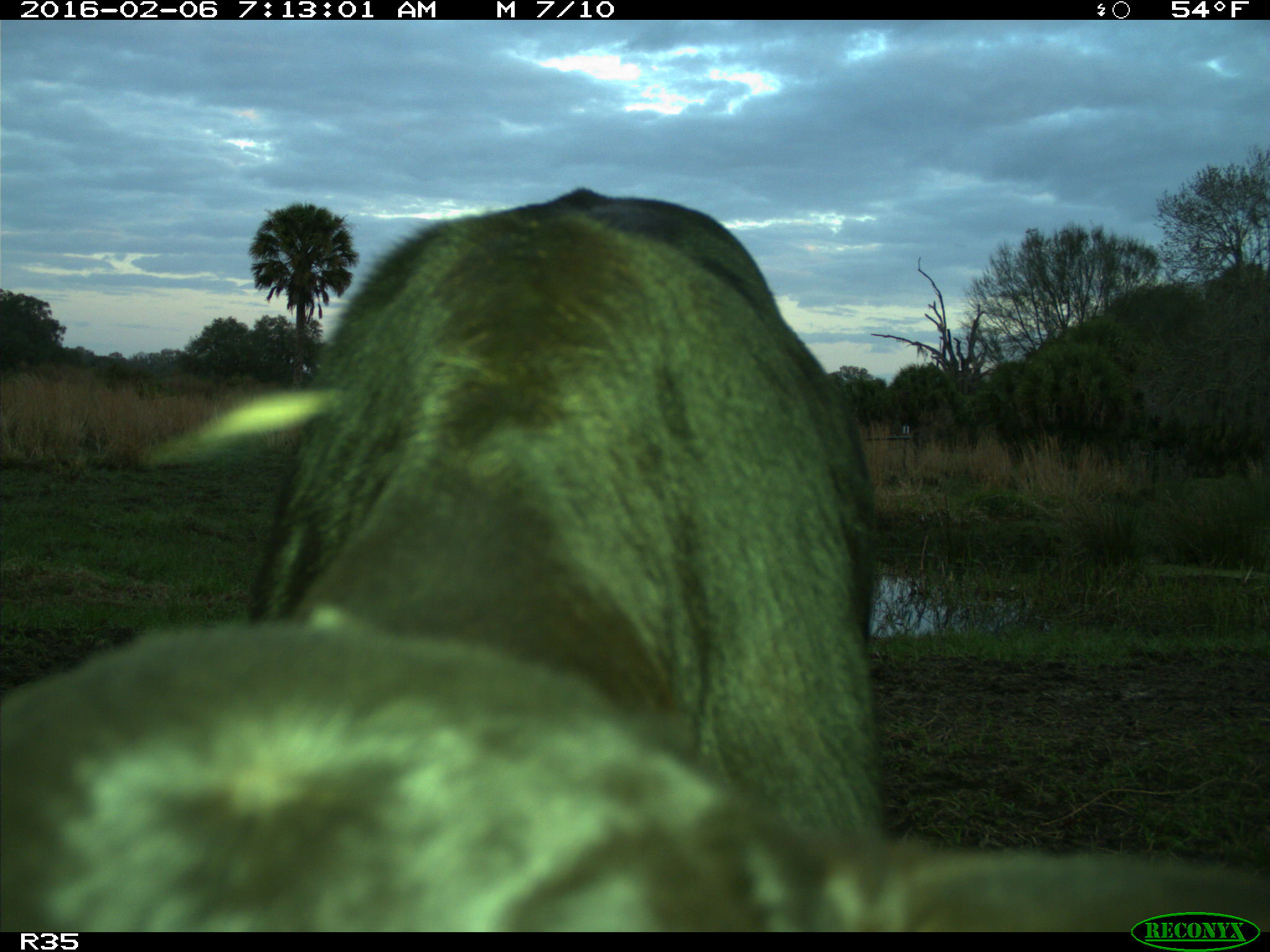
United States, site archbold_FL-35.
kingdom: Animalia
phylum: Chordata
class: Mammalia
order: Artiodactyla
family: Bovidae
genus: Bos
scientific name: Bos taurus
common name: domestic cow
Bos taurus (domestic cow).